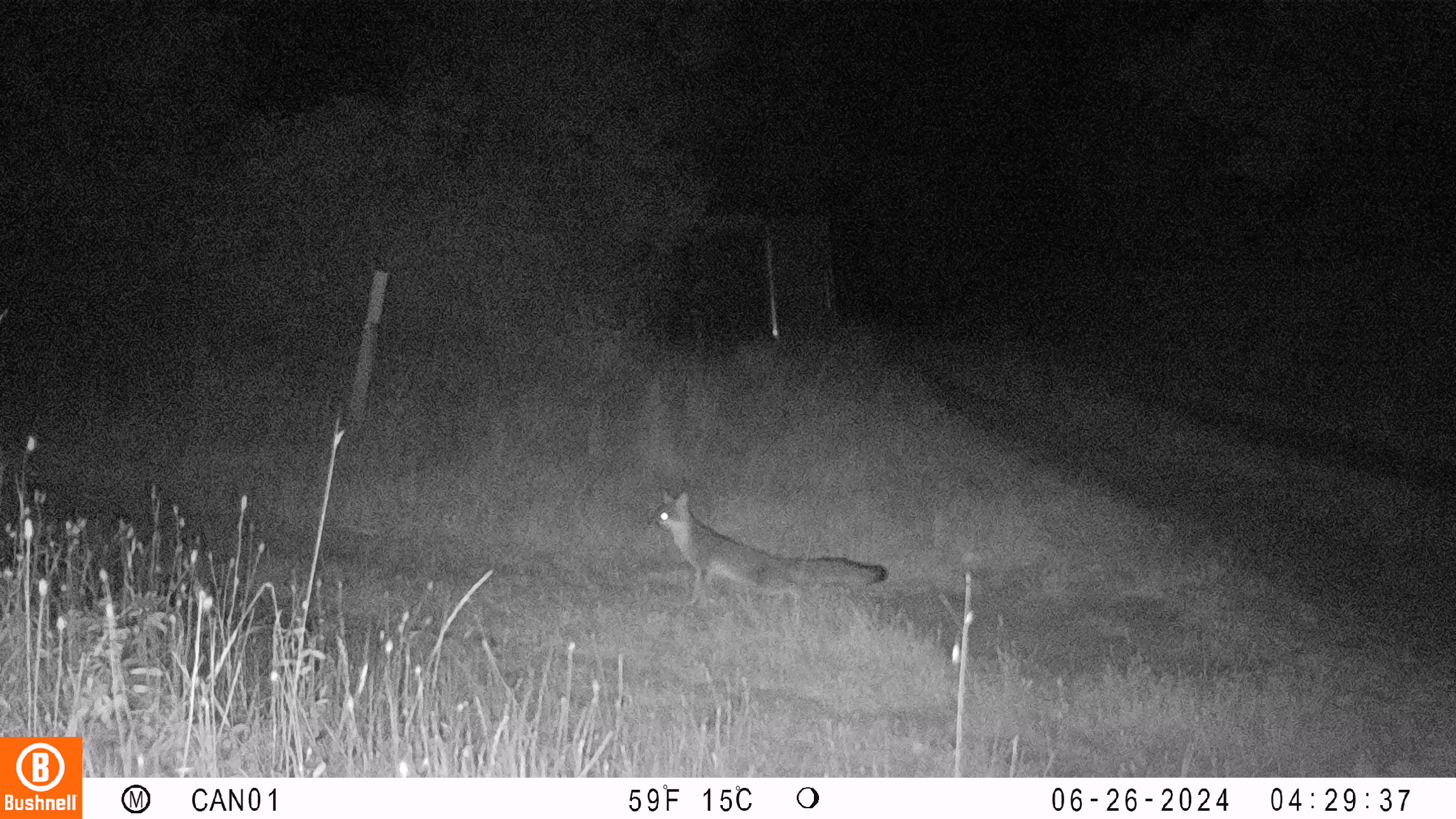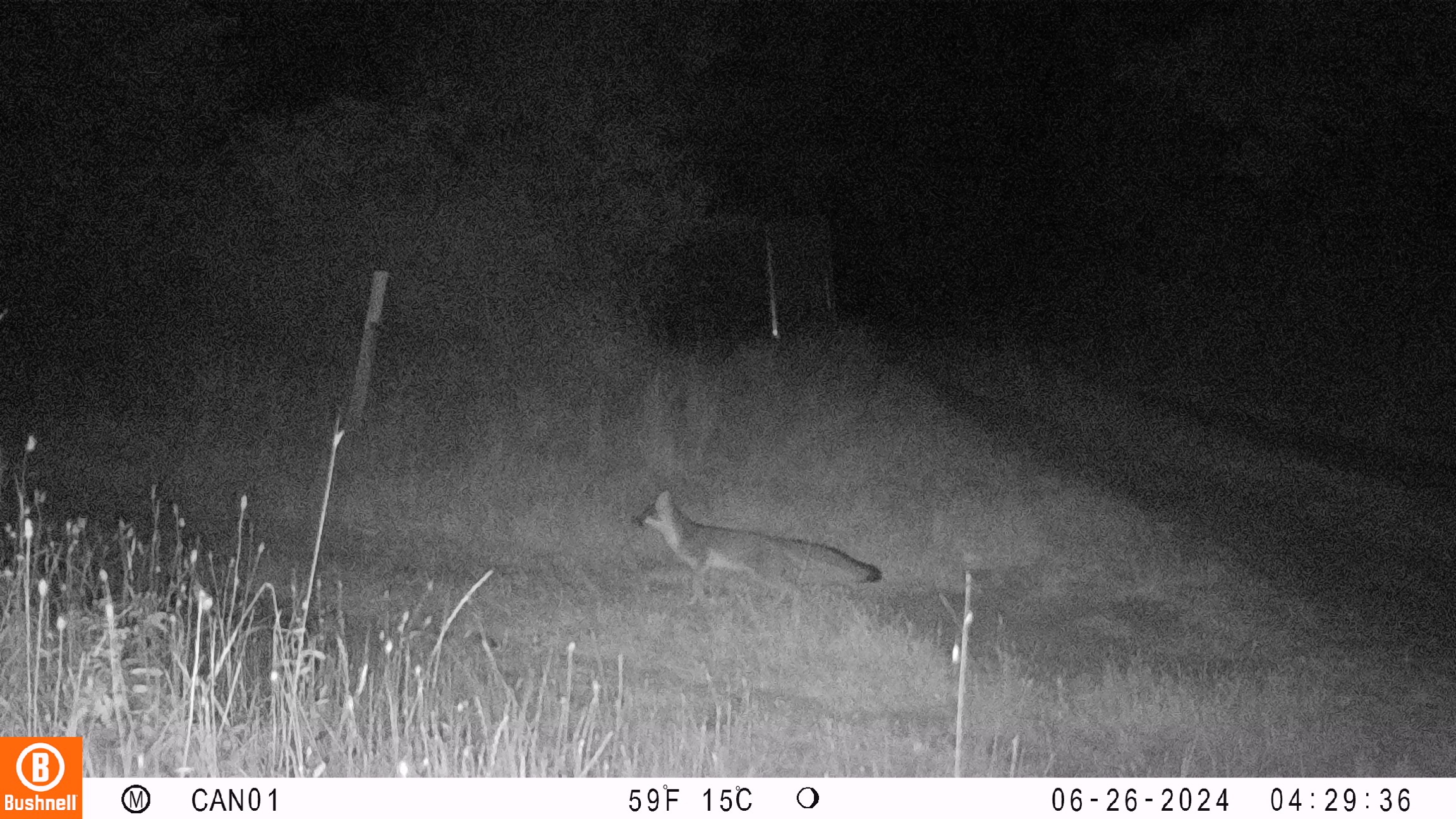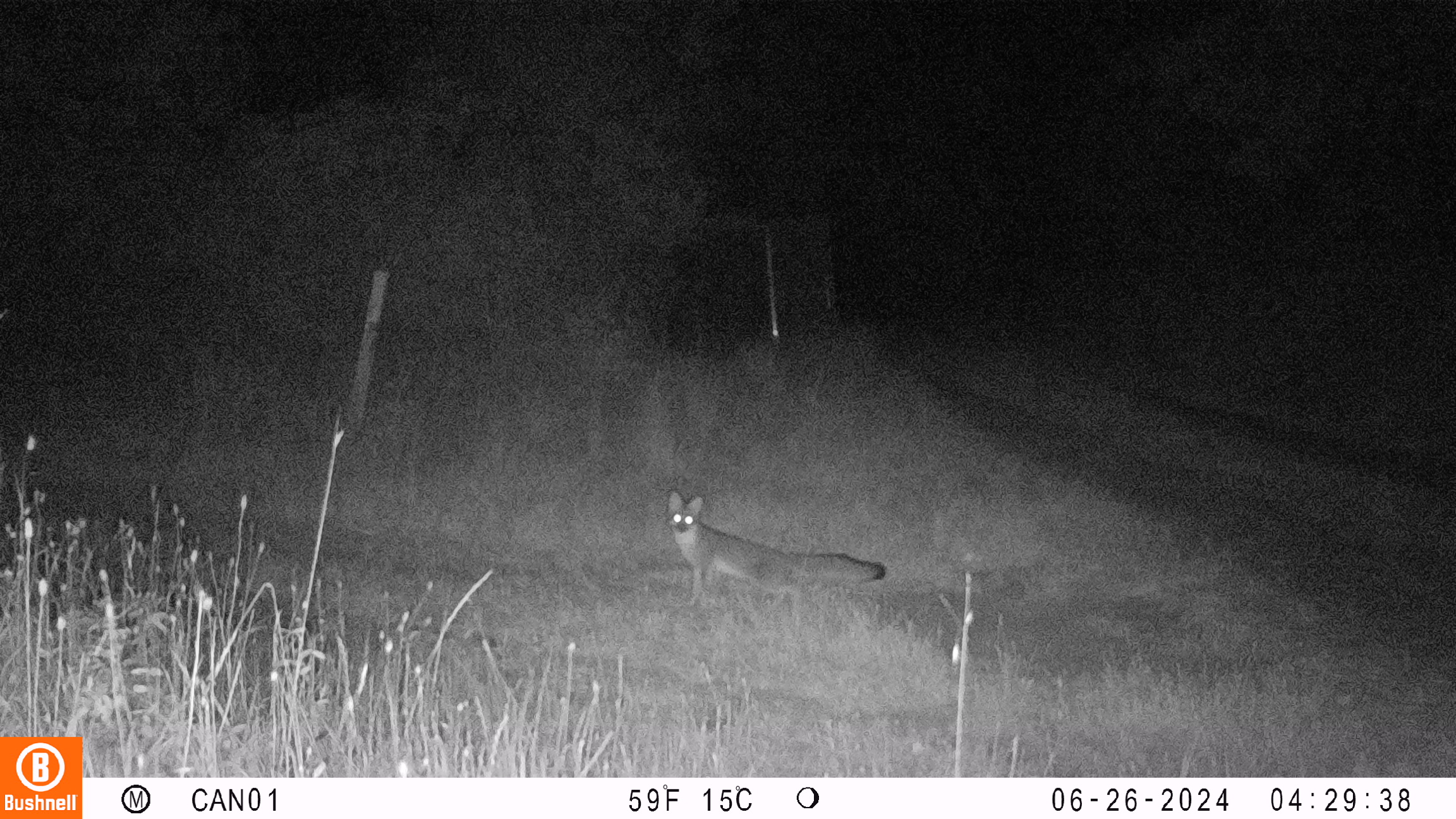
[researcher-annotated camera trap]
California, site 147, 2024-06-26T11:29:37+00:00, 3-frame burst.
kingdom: Animalia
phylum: Chordata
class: Mammalia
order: Carnivora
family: Canidae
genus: Urocyon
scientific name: Urocyon cinereoargenteus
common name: gray fox